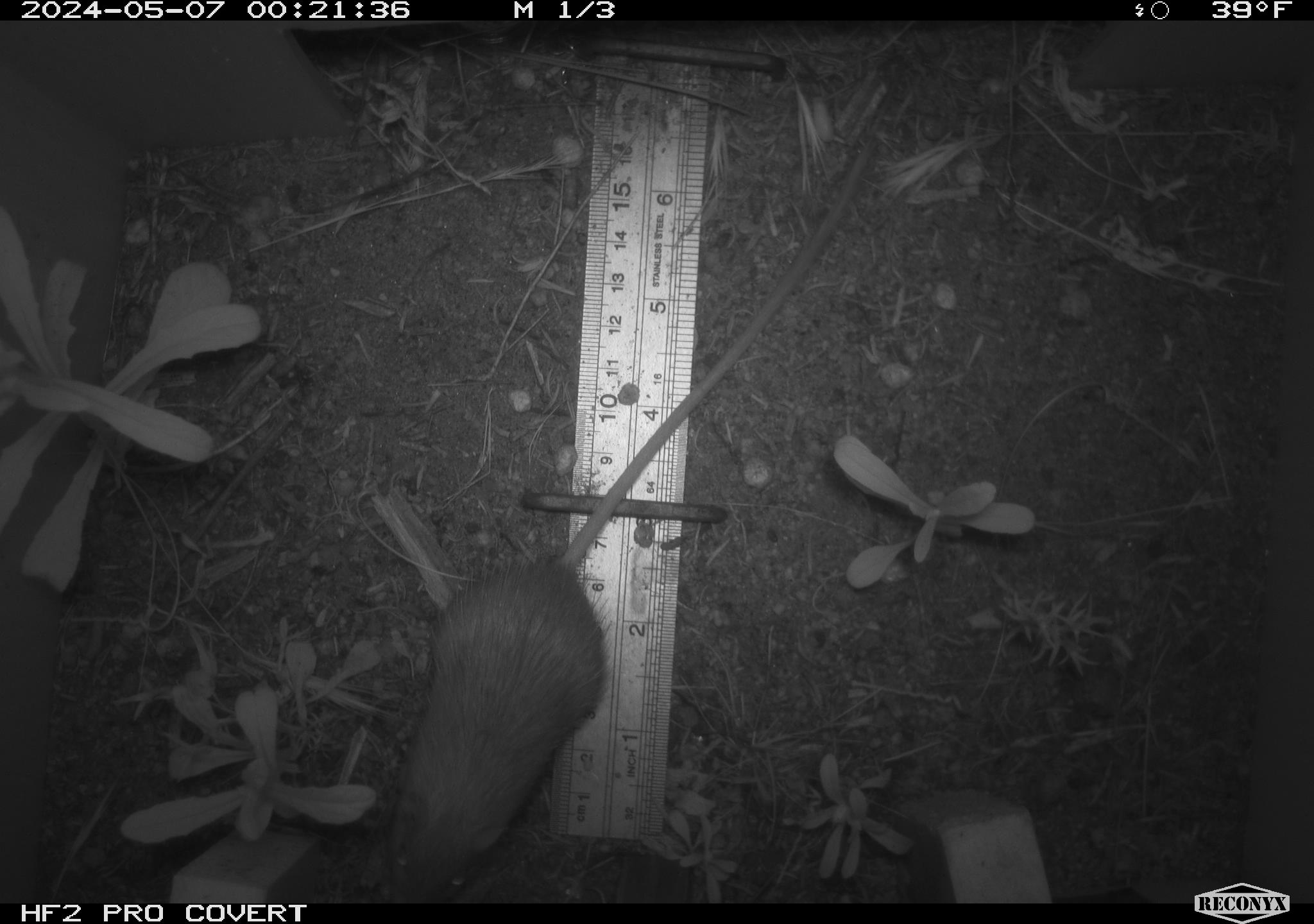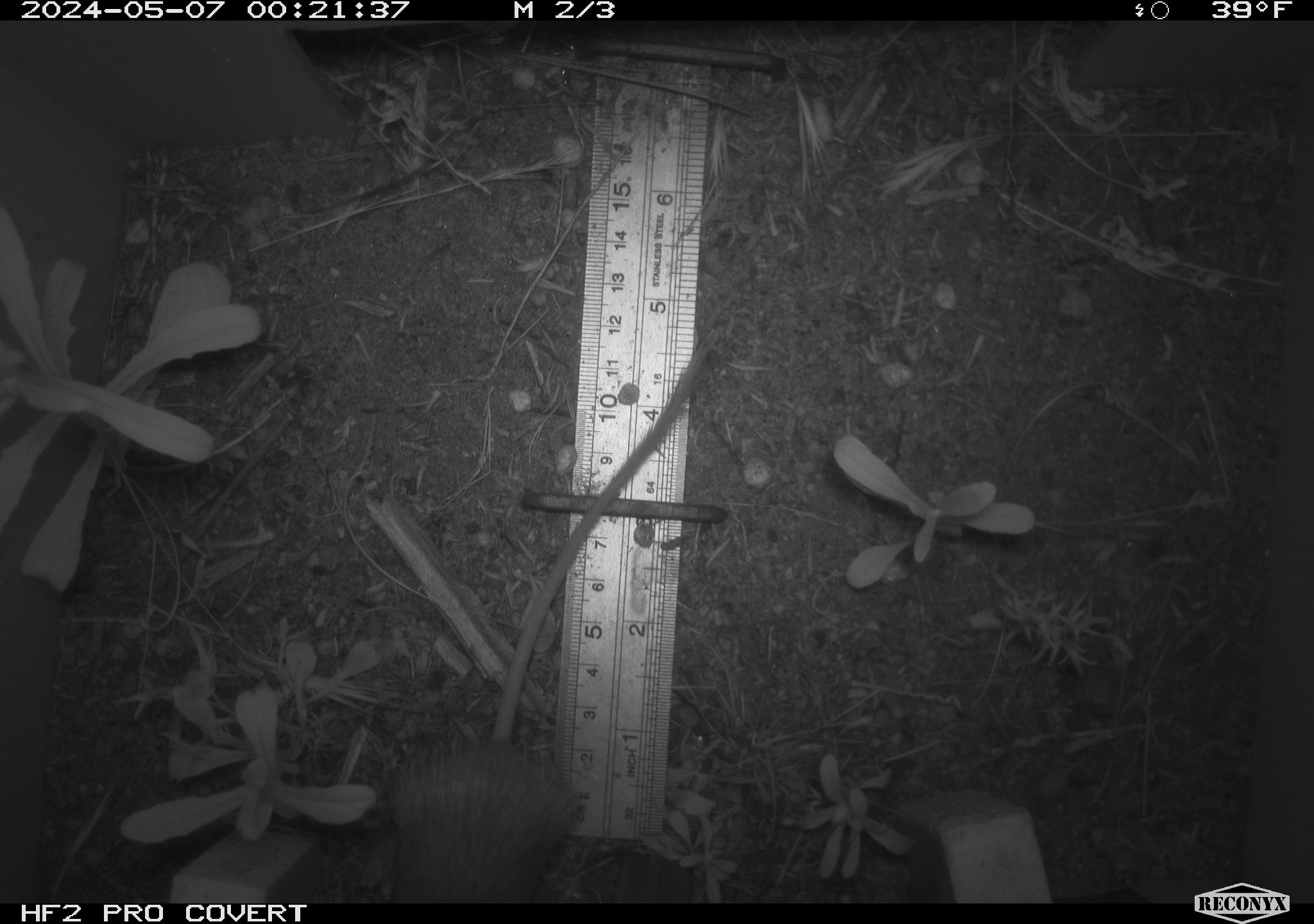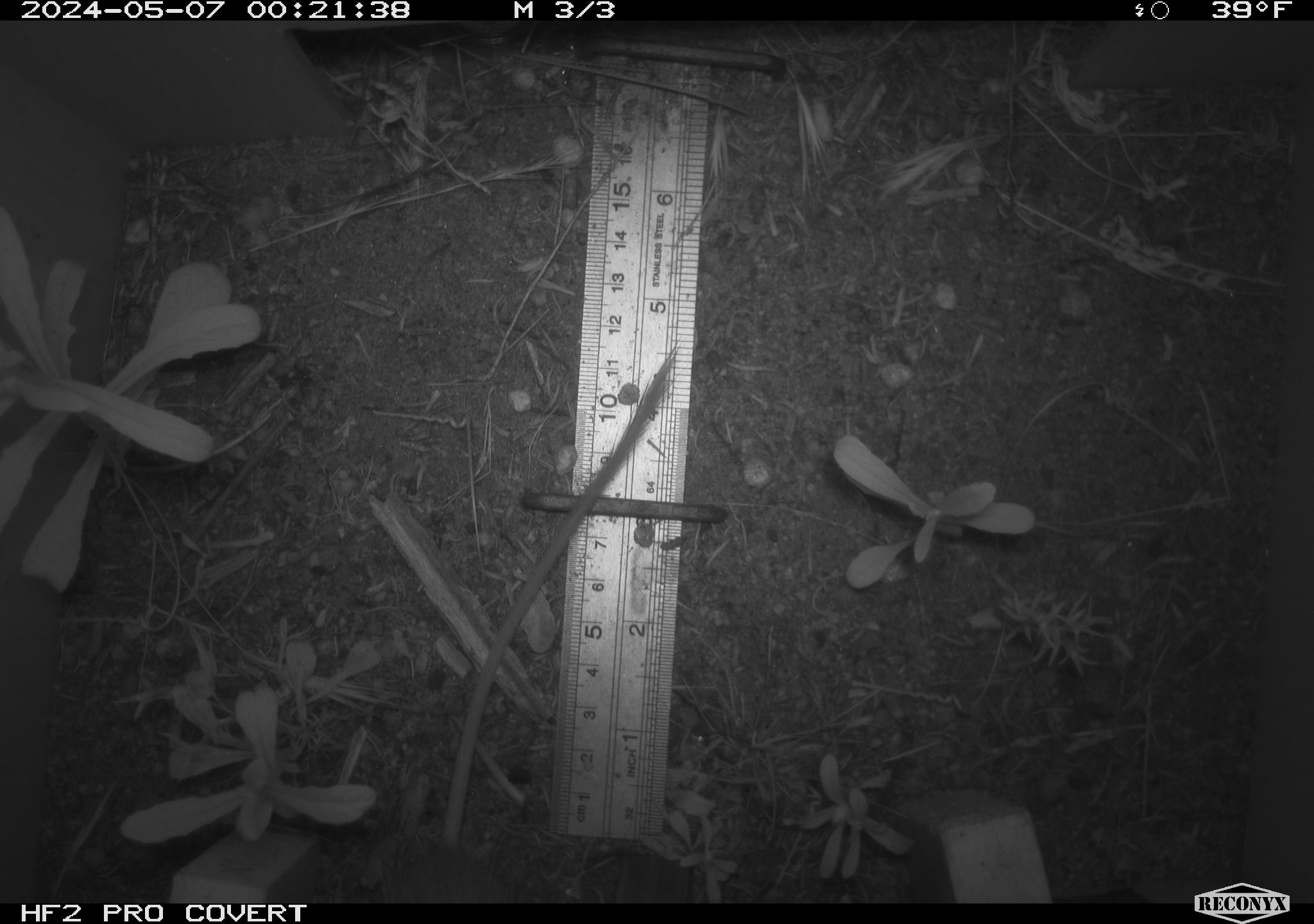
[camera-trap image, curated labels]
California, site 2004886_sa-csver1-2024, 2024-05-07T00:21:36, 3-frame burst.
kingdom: Animalia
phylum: Chordata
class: Mammalia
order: Rodentia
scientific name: Rodentia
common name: rodent